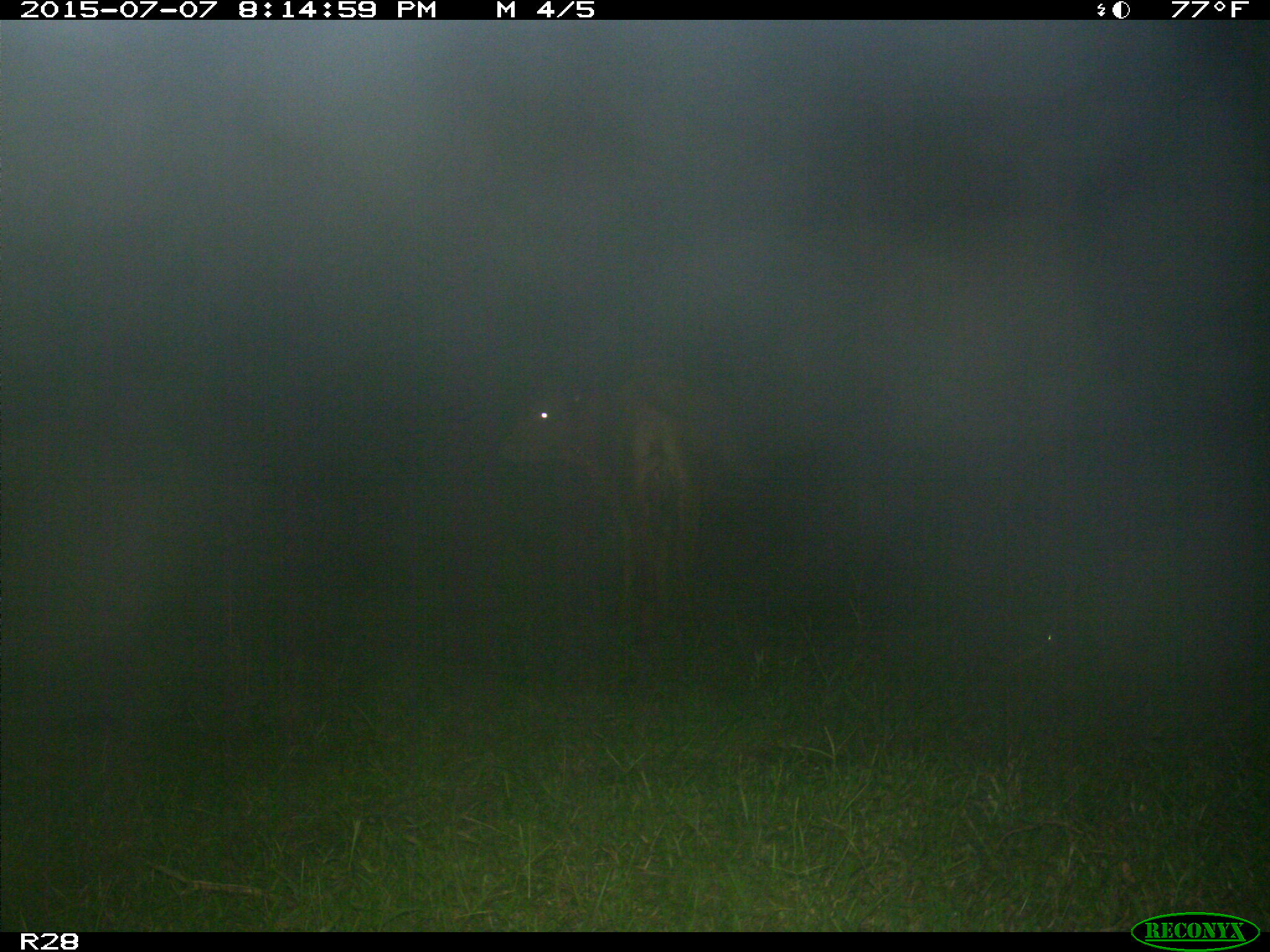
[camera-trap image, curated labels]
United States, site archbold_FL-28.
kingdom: Animalia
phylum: Chordata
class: Mammalia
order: Artiodactyla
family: Bovidae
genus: Bos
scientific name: Bos taurus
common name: domestic cow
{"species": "Bos taurus (domestic cow)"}